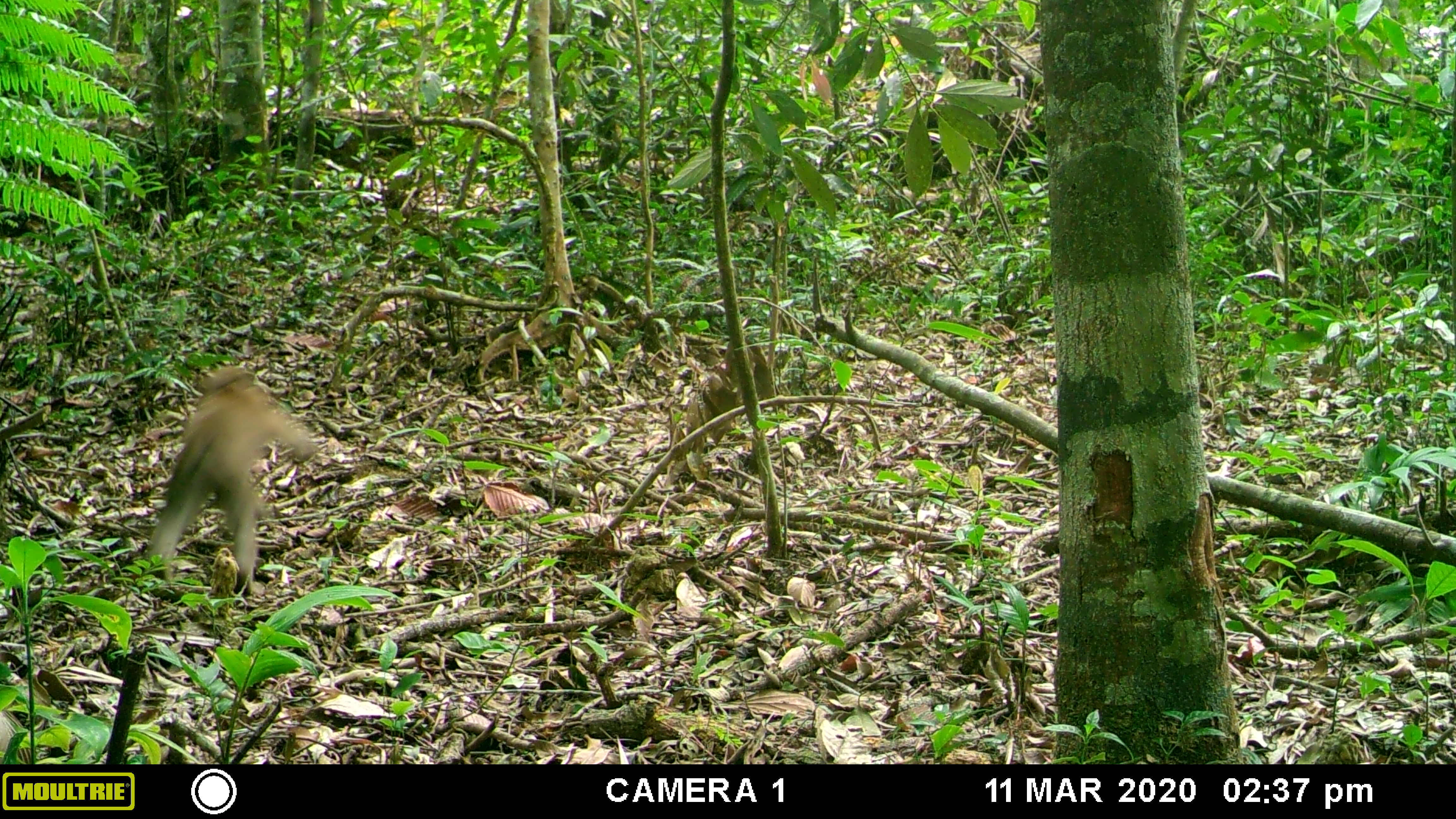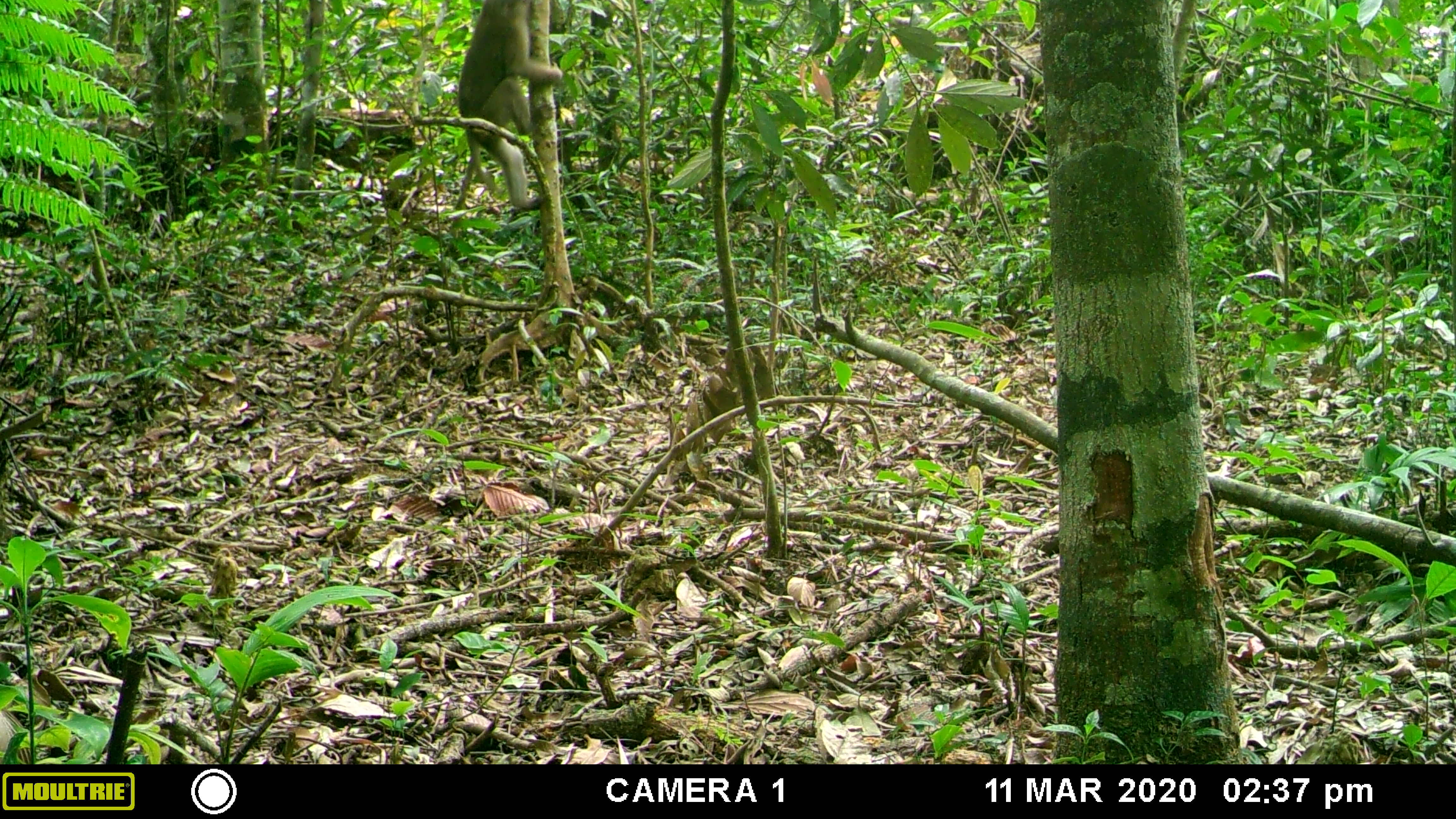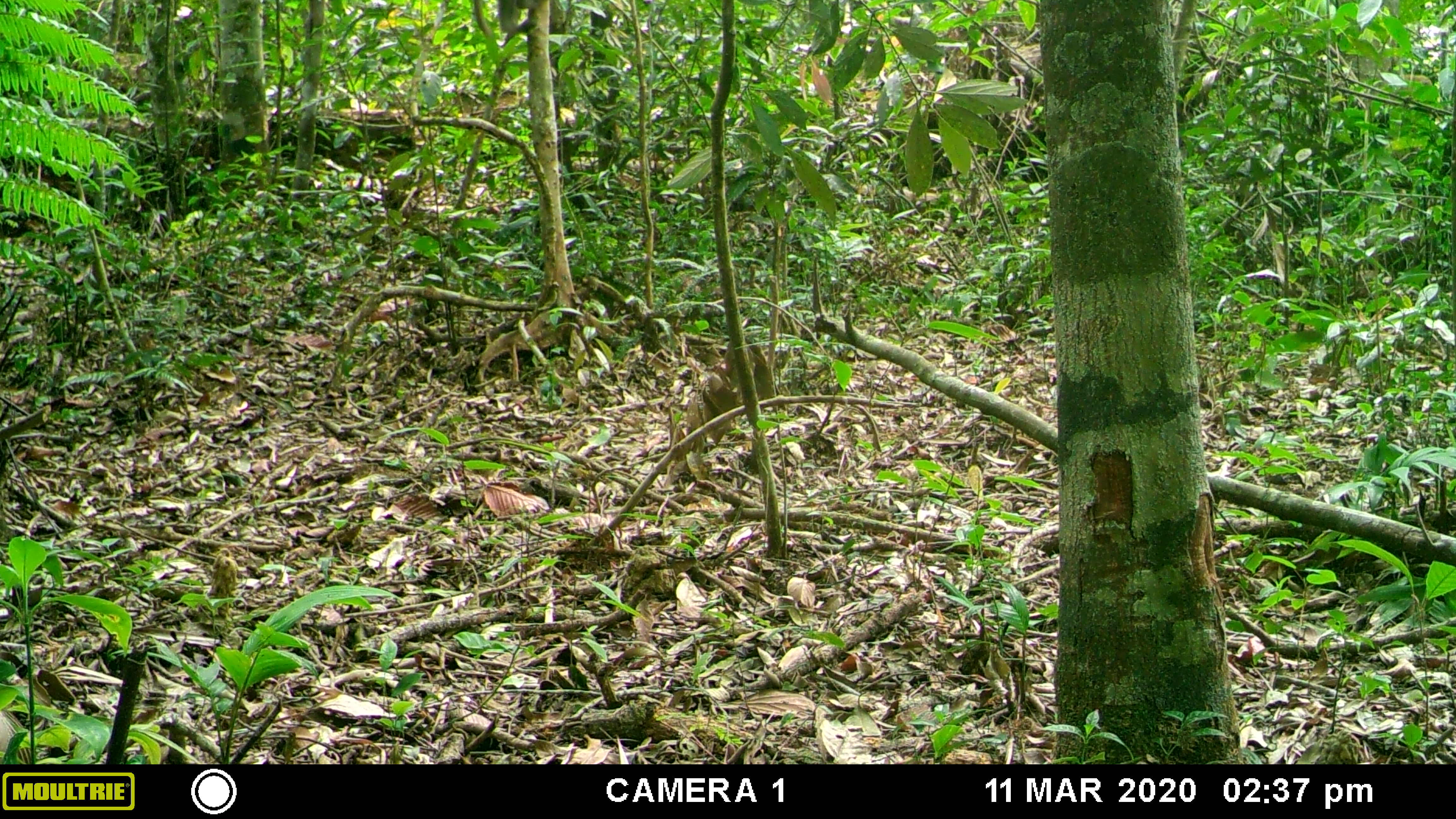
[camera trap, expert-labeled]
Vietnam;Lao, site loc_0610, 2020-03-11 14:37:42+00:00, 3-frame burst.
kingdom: Animalia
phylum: Chordata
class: Mammalia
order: Primates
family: Cercopithecidae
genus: Macaca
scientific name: Macaca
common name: macaques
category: assam or rhesus macaque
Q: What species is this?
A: Assam or rhesus macaque (macaques) (Macaca).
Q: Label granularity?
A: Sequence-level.